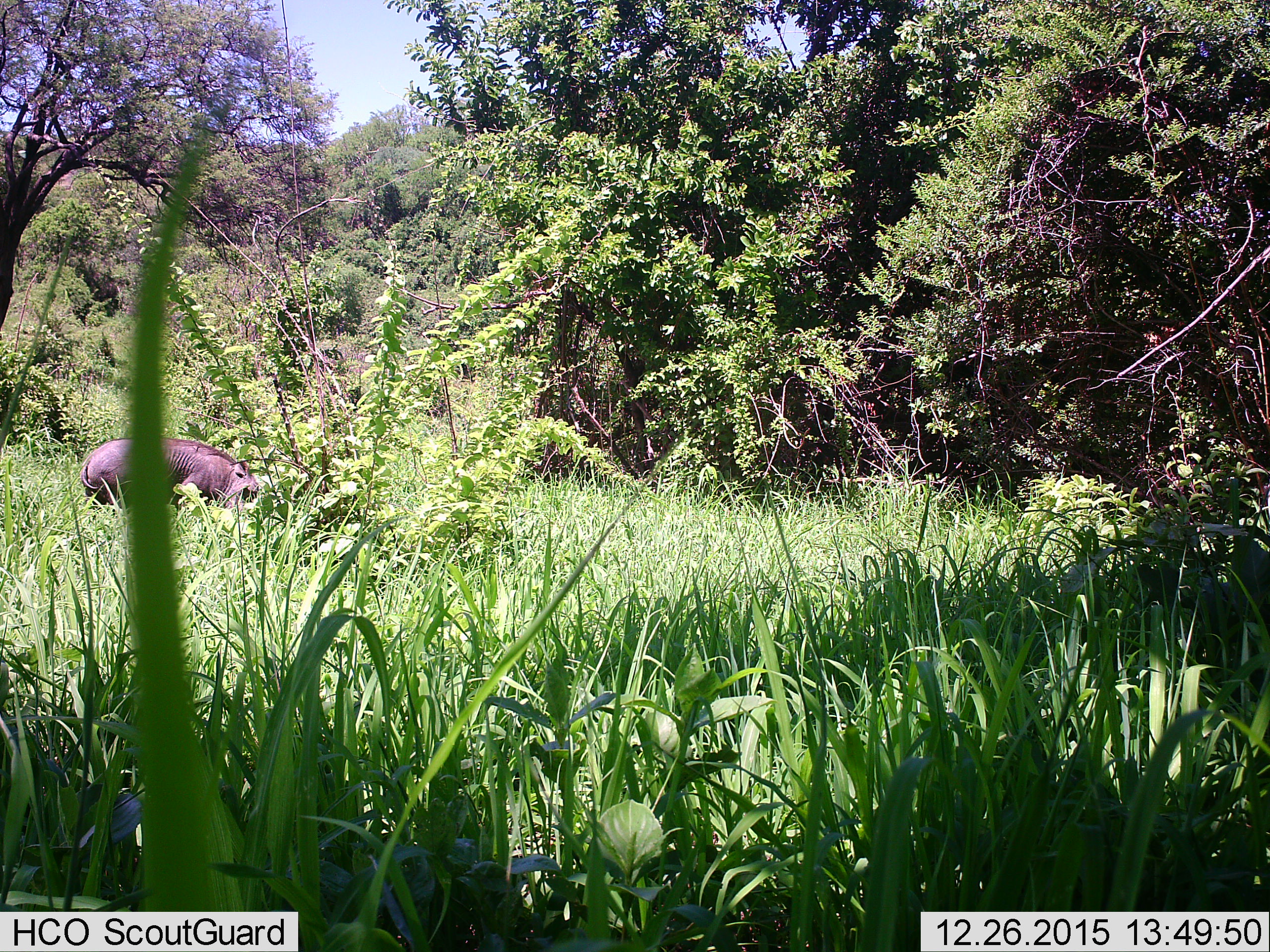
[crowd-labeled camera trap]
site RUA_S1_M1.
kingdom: Animalia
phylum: Chordata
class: Mammalia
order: Artiodactyla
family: Suidae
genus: Phacochoerus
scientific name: Phacochoerus africanus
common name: warthog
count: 1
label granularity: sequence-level